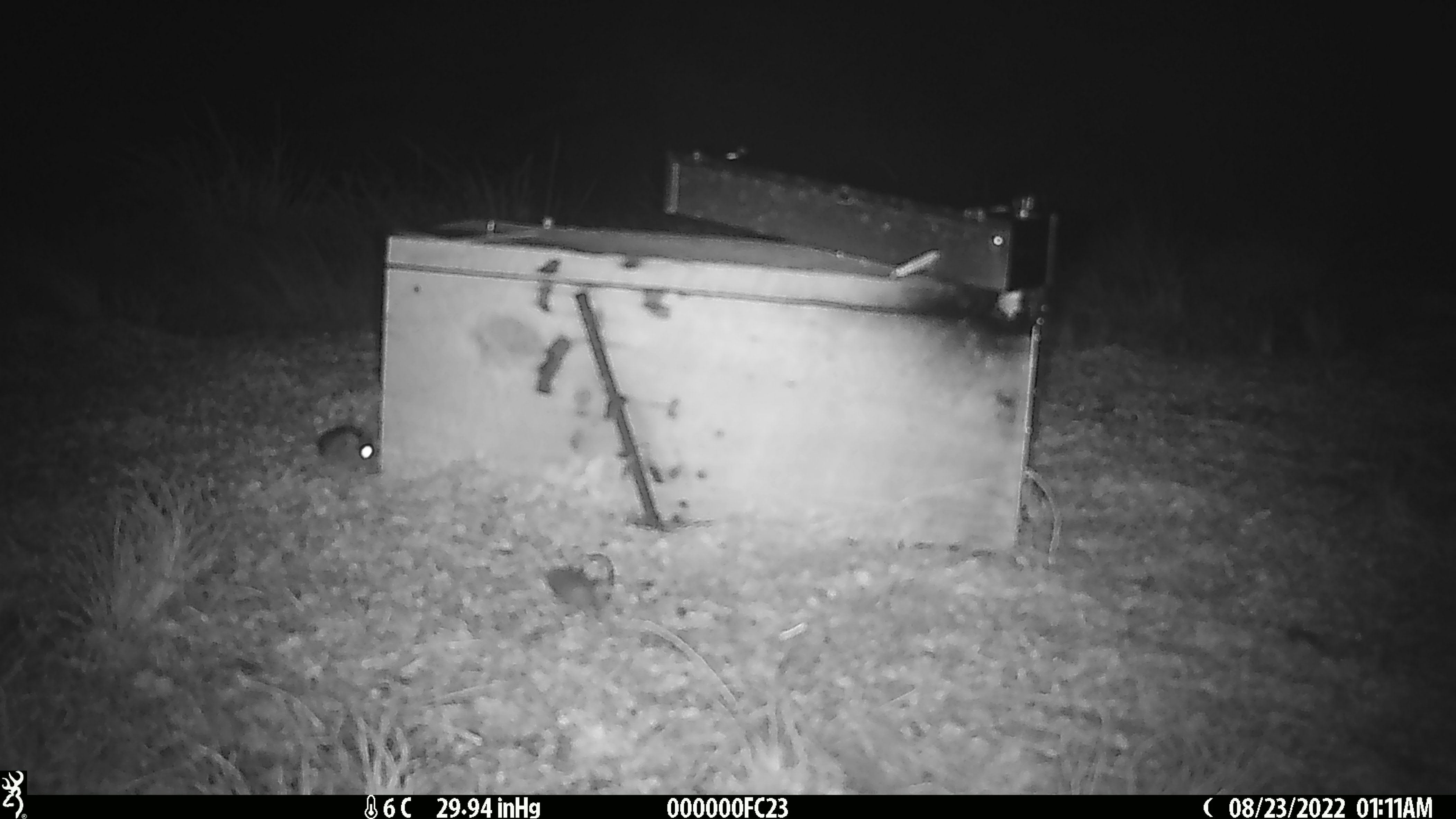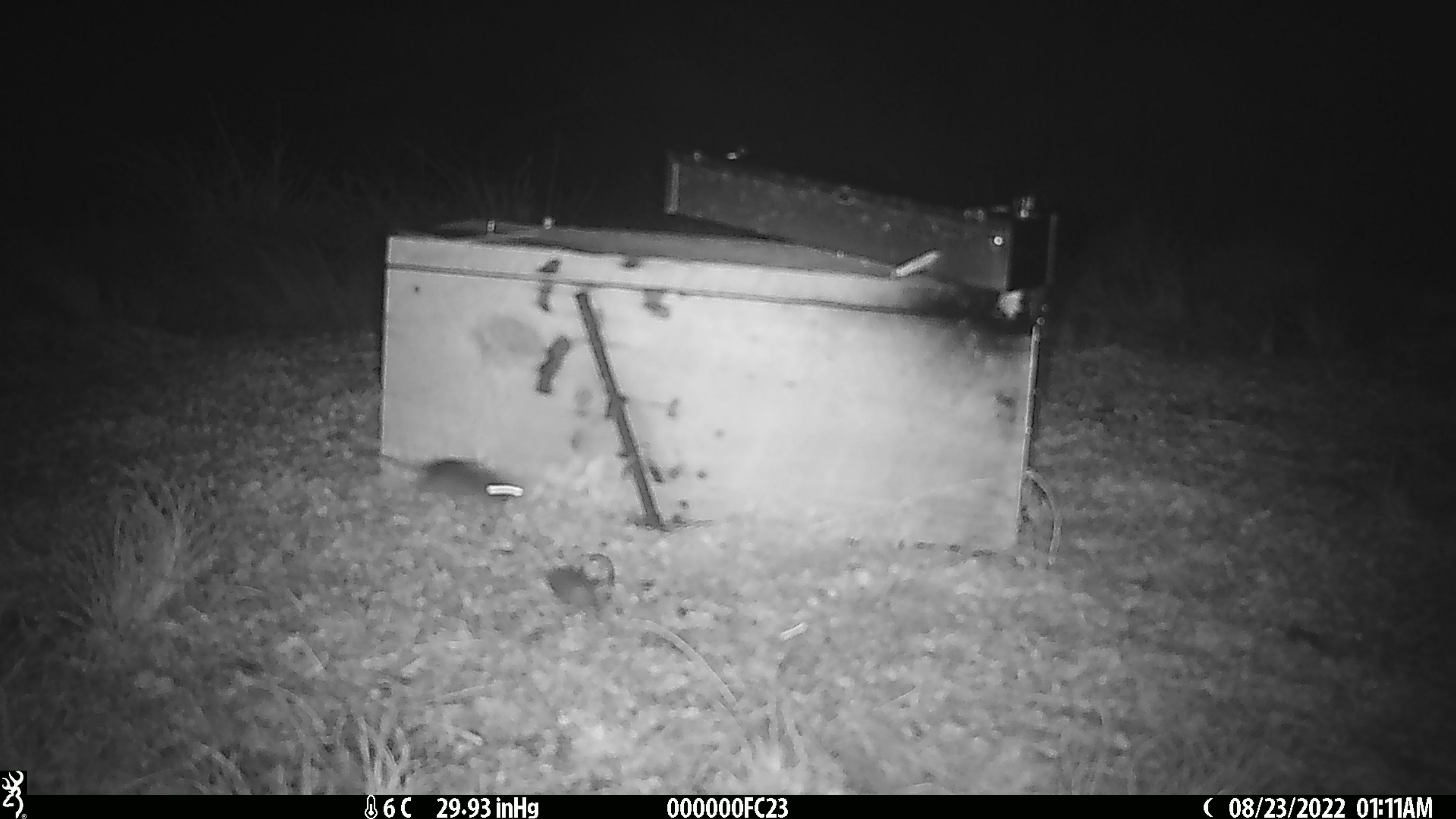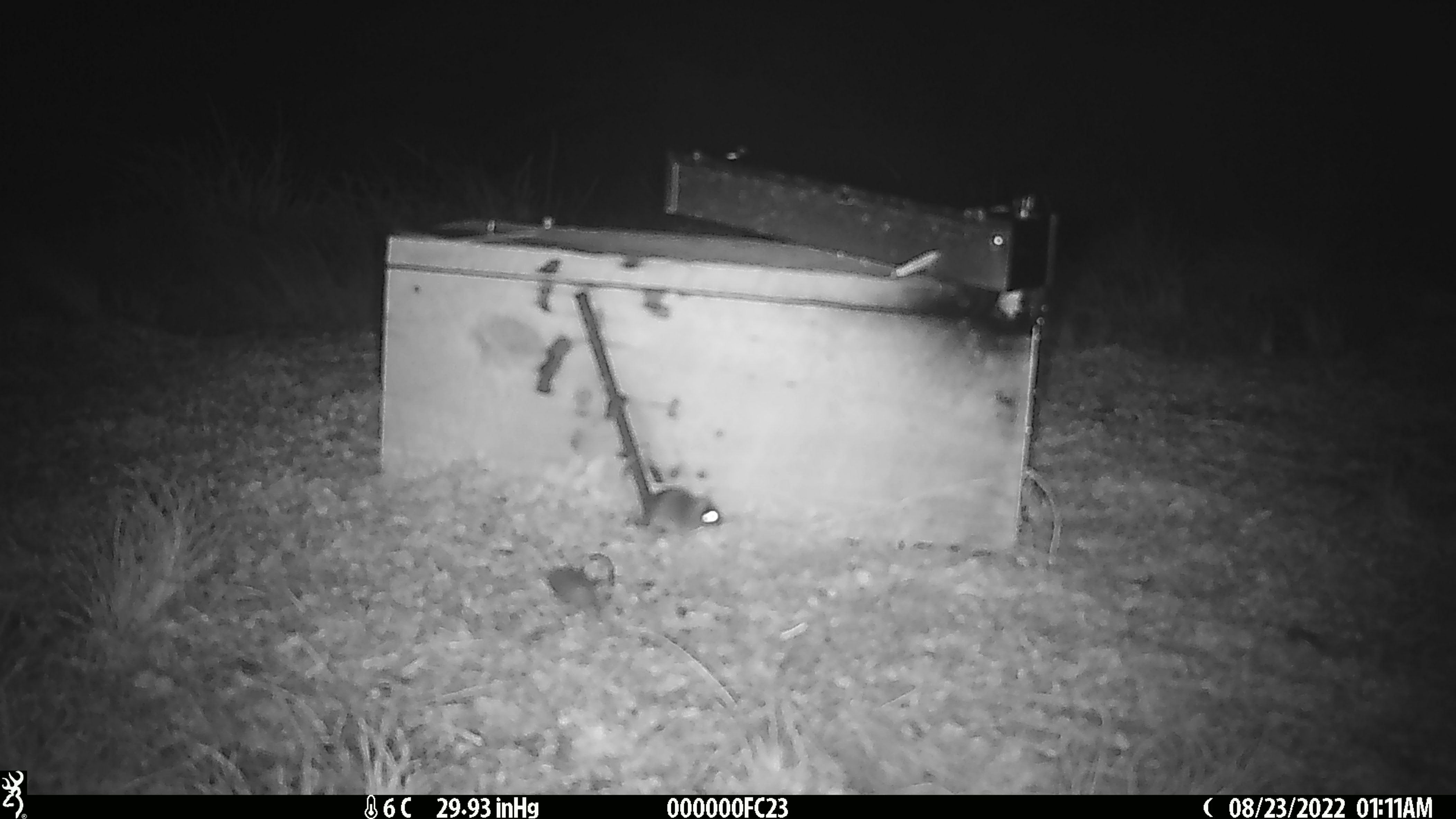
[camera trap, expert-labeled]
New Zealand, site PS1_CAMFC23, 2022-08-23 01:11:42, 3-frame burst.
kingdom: Animalia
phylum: Chordata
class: Mammalia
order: Rodentia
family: Muridae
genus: Mus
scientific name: Mus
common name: mouse